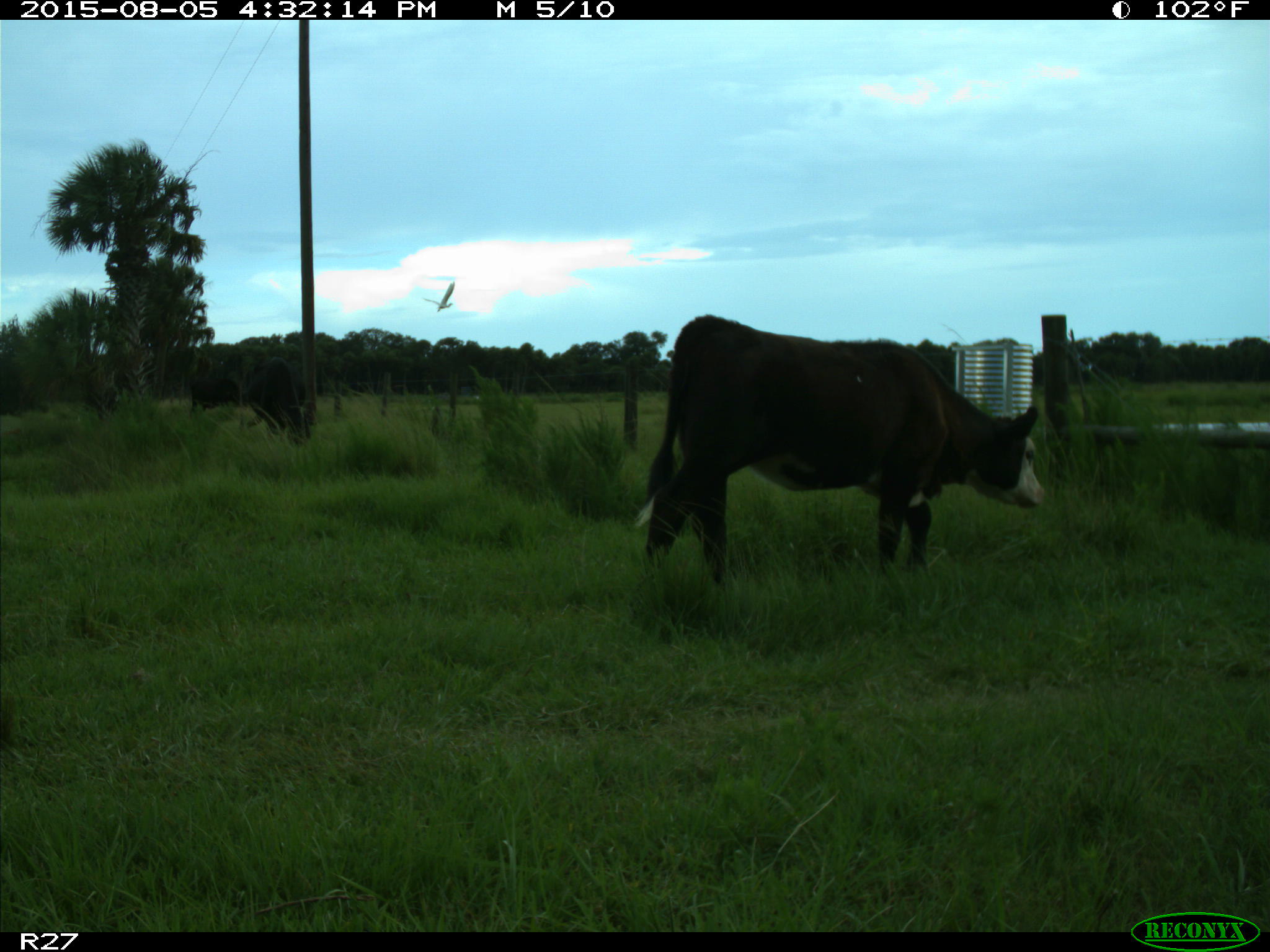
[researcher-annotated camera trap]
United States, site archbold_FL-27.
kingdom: Animalia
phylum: Chordata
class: Mammalia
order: Artiodactyla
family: Bovidae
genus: Bos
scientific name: Bos taurus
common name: domestic cow